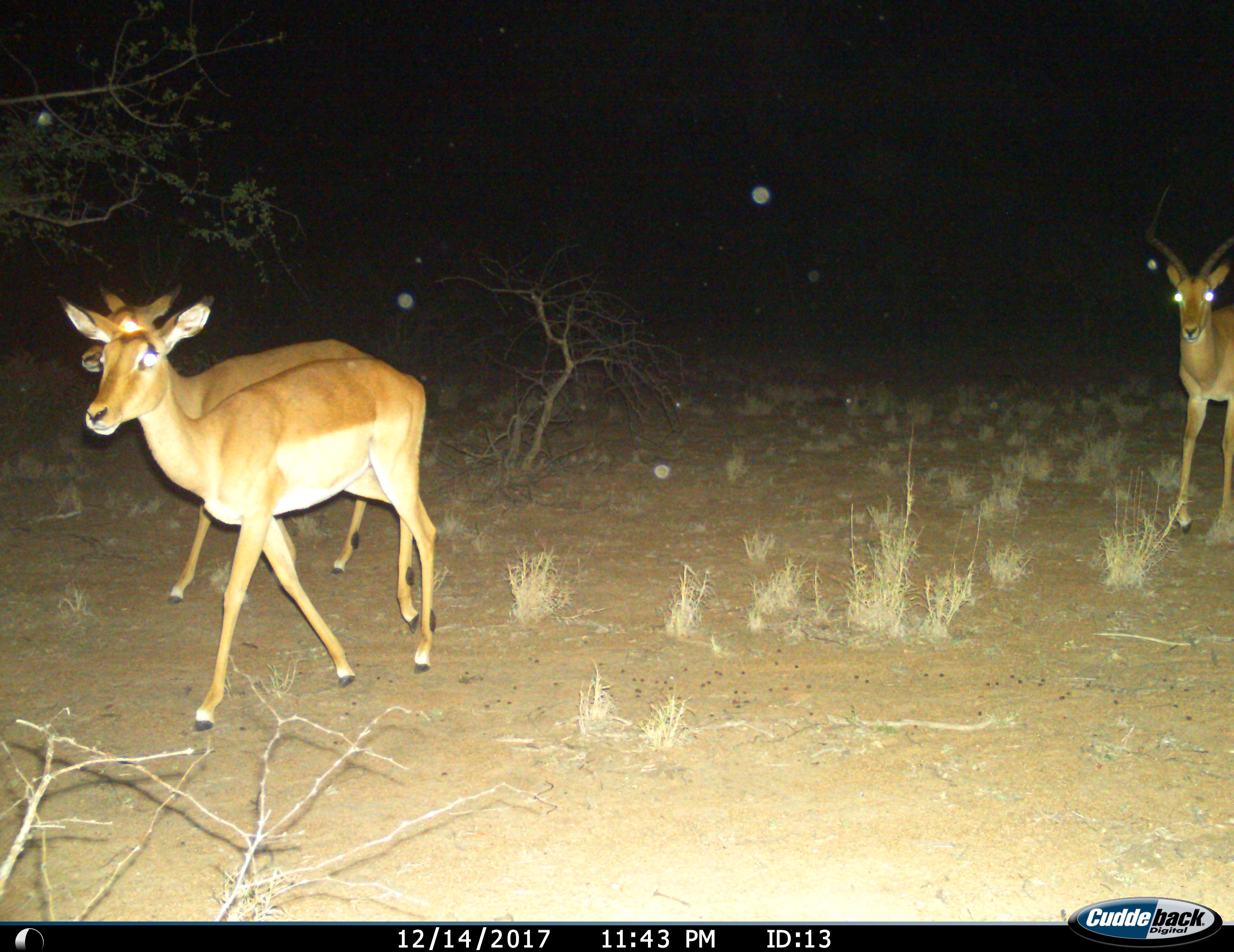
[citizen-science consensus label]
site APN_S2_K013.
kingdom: Animalia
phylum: Chordata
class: Mammalia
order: Artiodactyla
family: Bovidae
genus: Aepyceros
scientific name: Aepyceros melampus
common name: impala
Impala (Aepyceros melampus), count 3. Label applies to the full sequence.